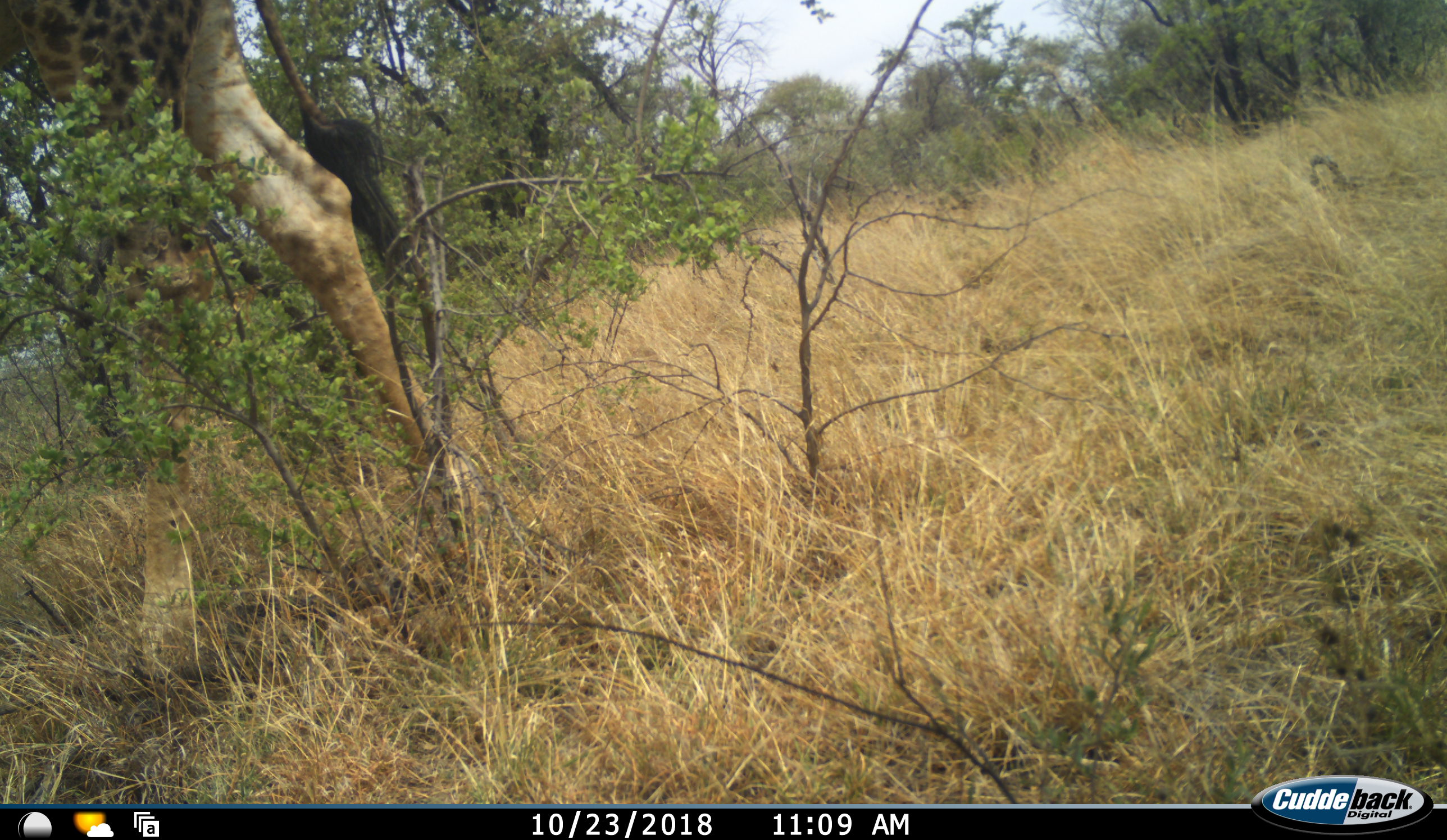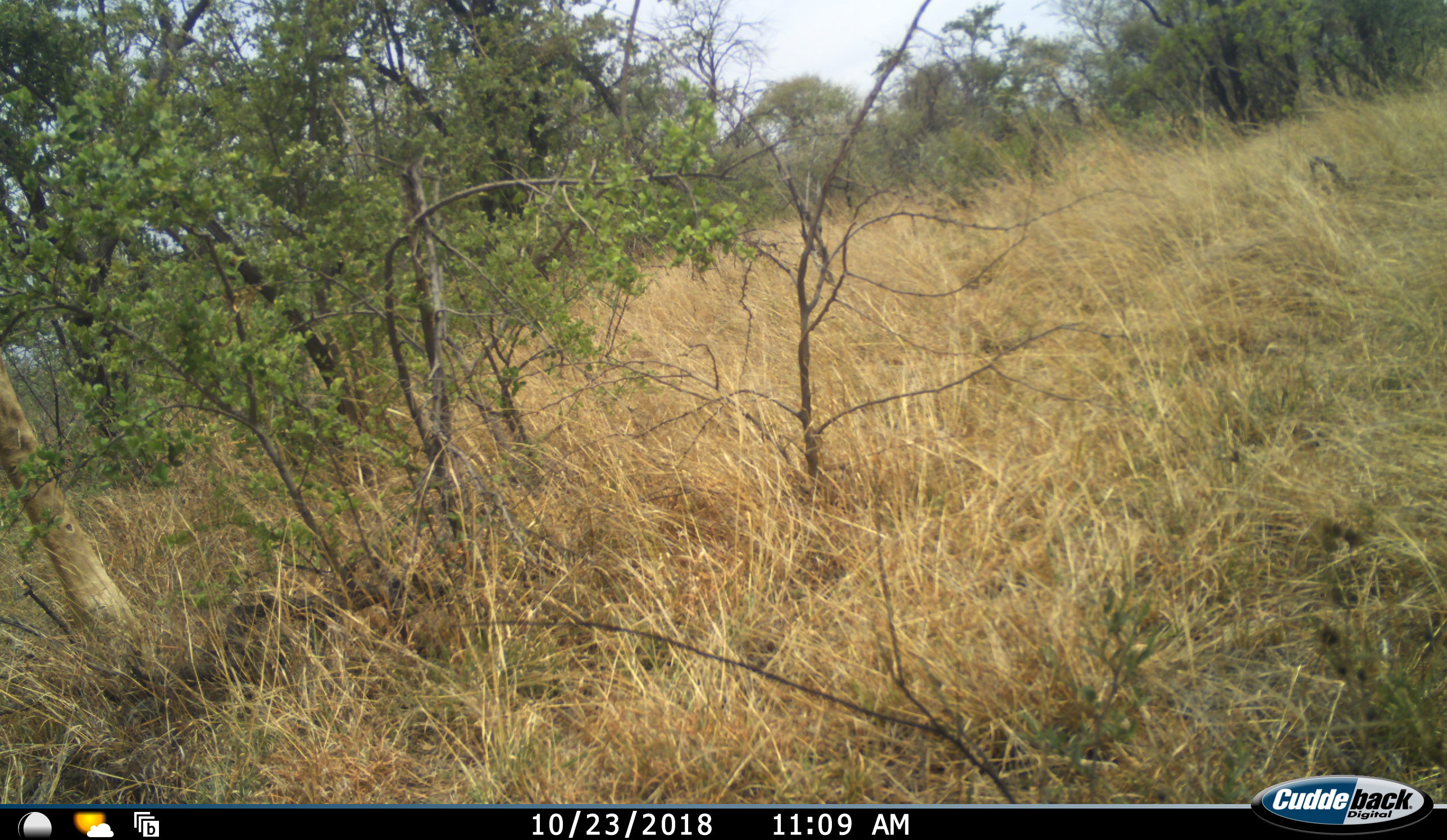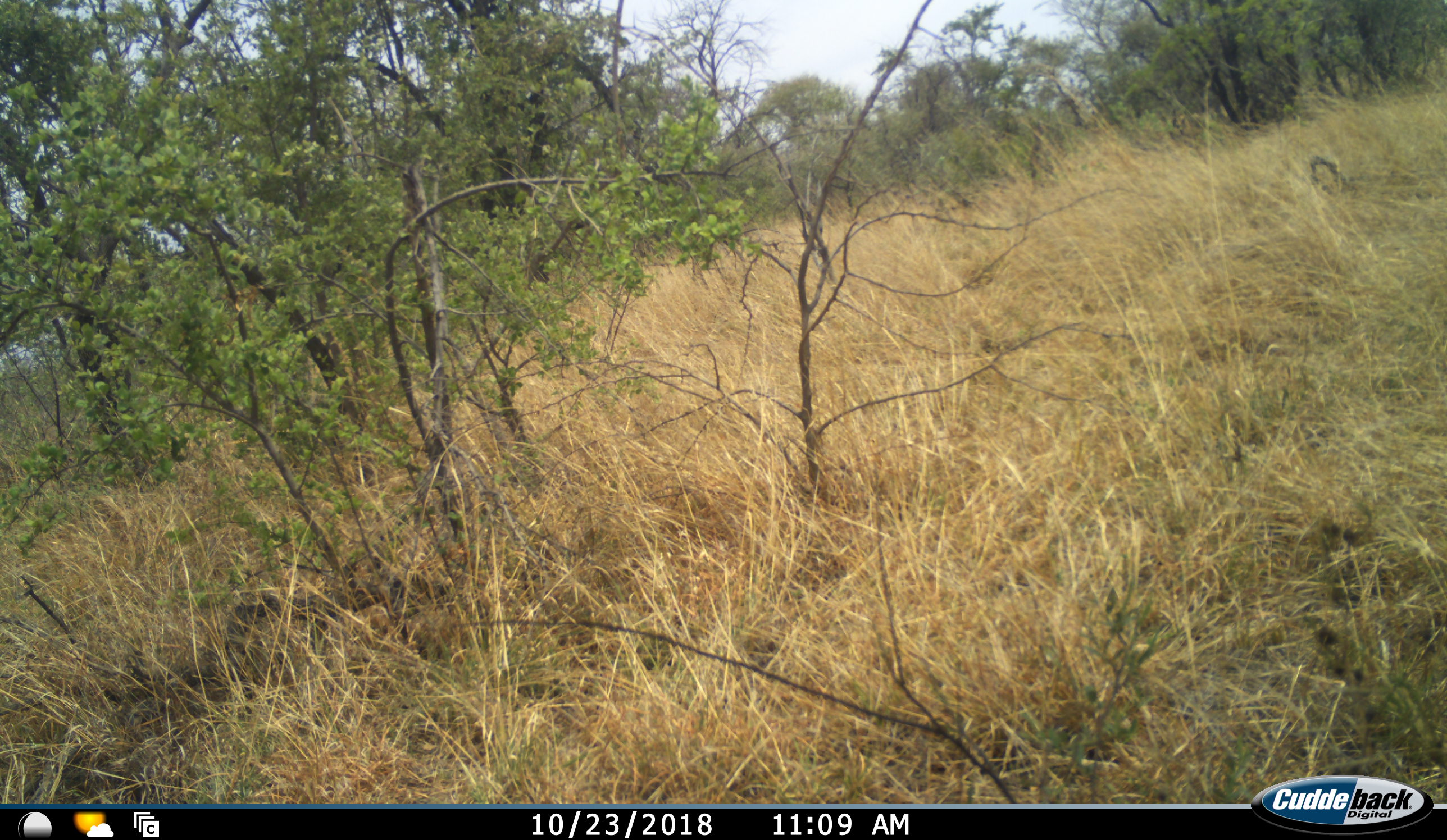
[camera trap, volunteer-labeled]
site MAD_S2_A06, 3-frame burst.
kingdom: Animalia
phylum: Chordata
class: Mammalia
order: Artiodactyla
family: Giraffidae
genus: Giraffa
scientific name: Giraffa camelopardalis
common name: giraffe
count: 1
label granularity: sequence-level